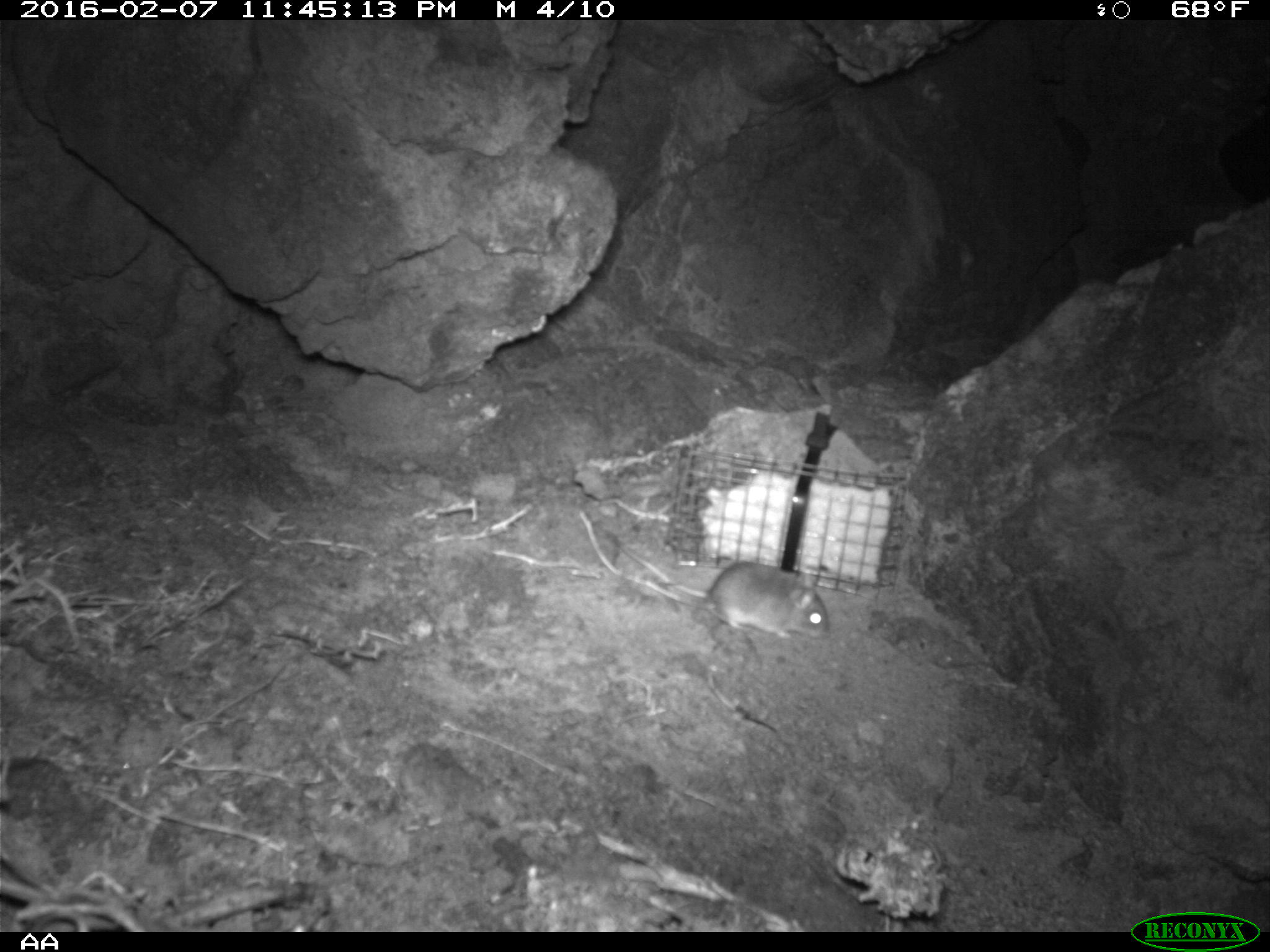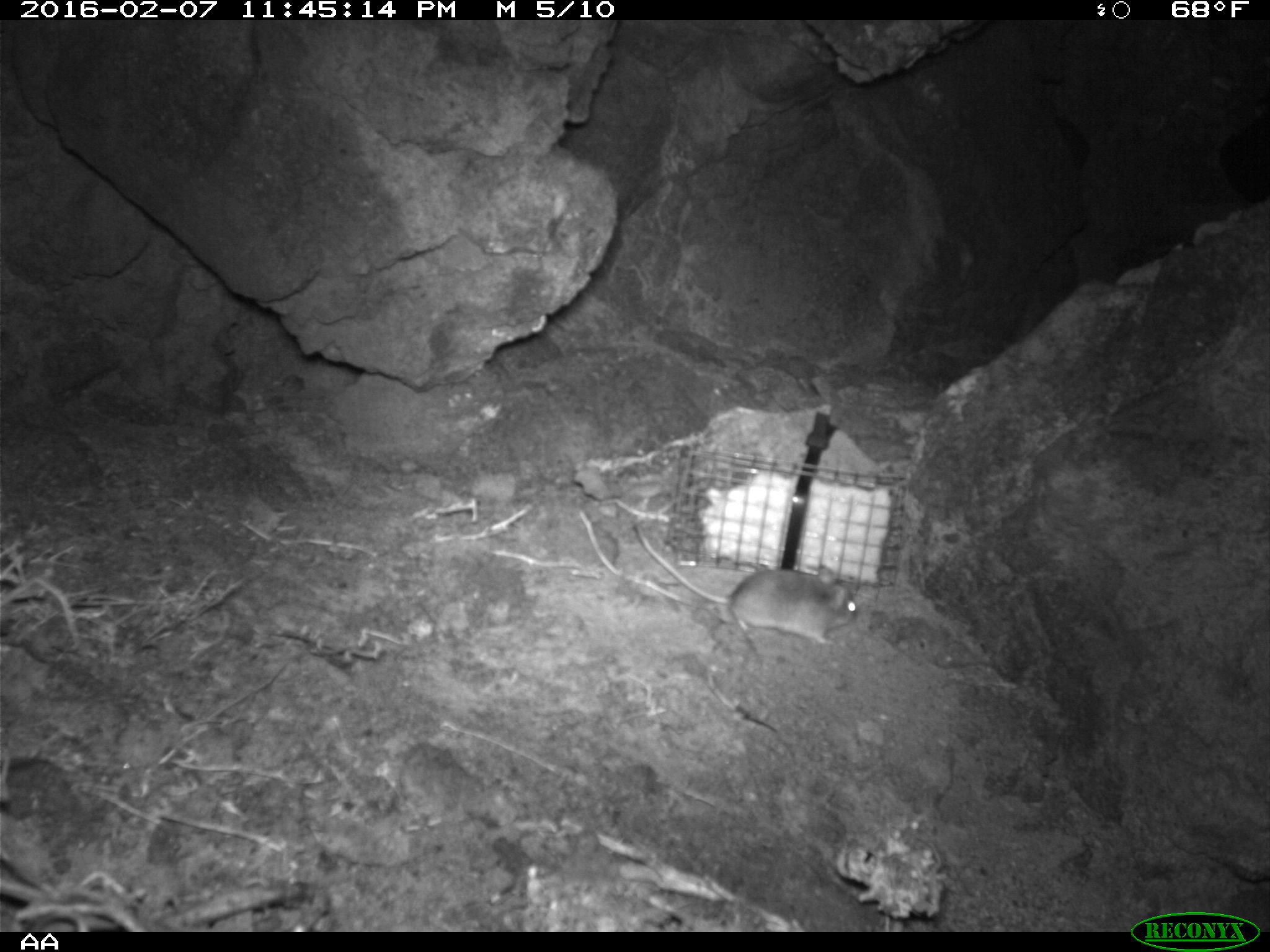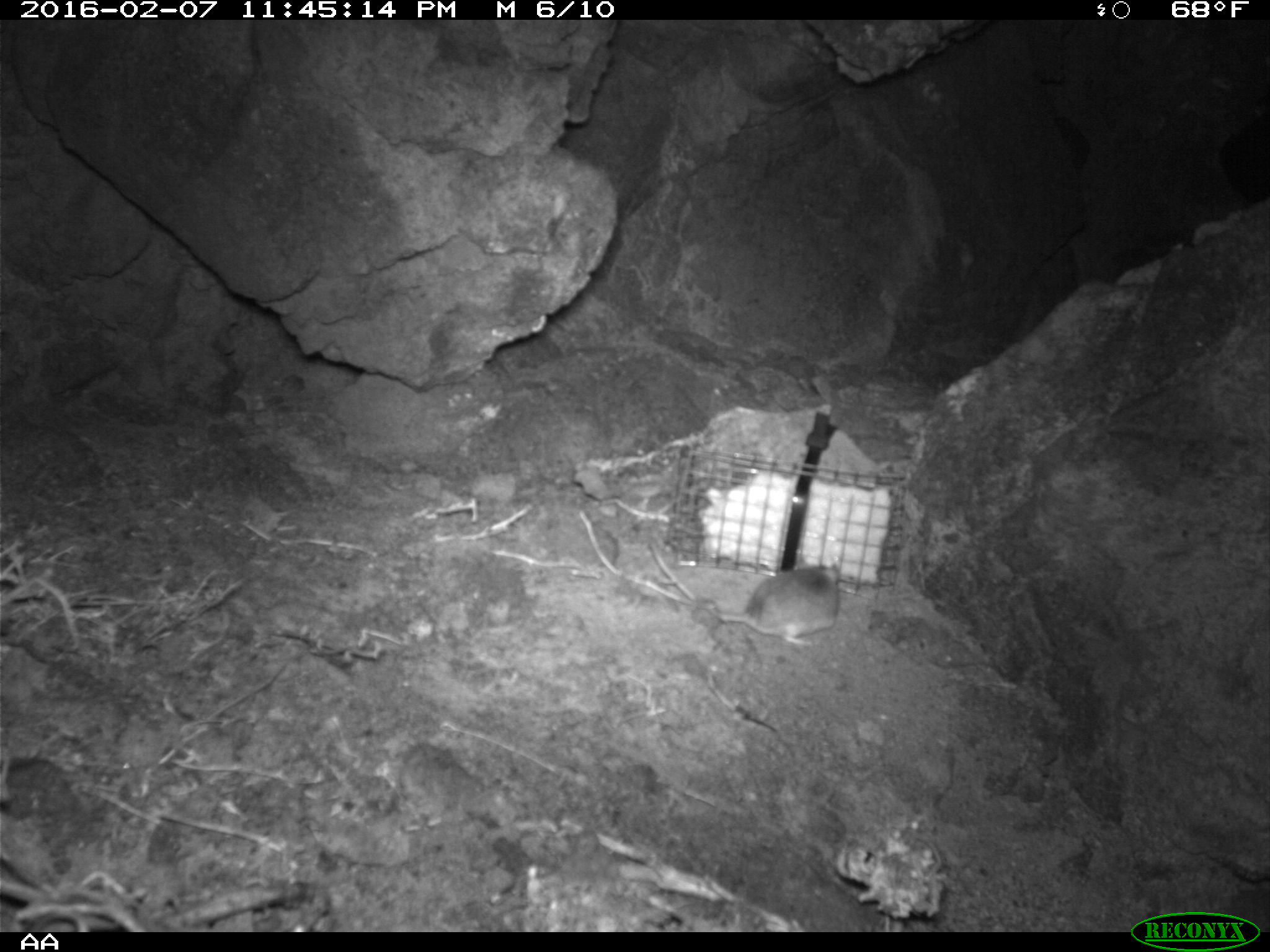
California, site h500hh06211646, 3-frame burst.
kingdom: Animalia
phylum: Chordata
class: Mammalia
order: Rodentia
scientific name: Rodentia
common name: rodent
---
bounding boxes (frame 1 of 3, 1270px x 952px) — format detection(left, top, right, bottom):
rodent: detection(598, 524, 828, 640)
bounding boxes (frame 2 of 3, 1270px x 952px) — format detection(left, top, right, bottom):
rodent: detection(633, 522, 858, 645)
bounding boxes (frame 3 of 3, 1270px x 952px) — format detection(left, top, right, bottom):
rodent: detection(644, 542, 840, 648)